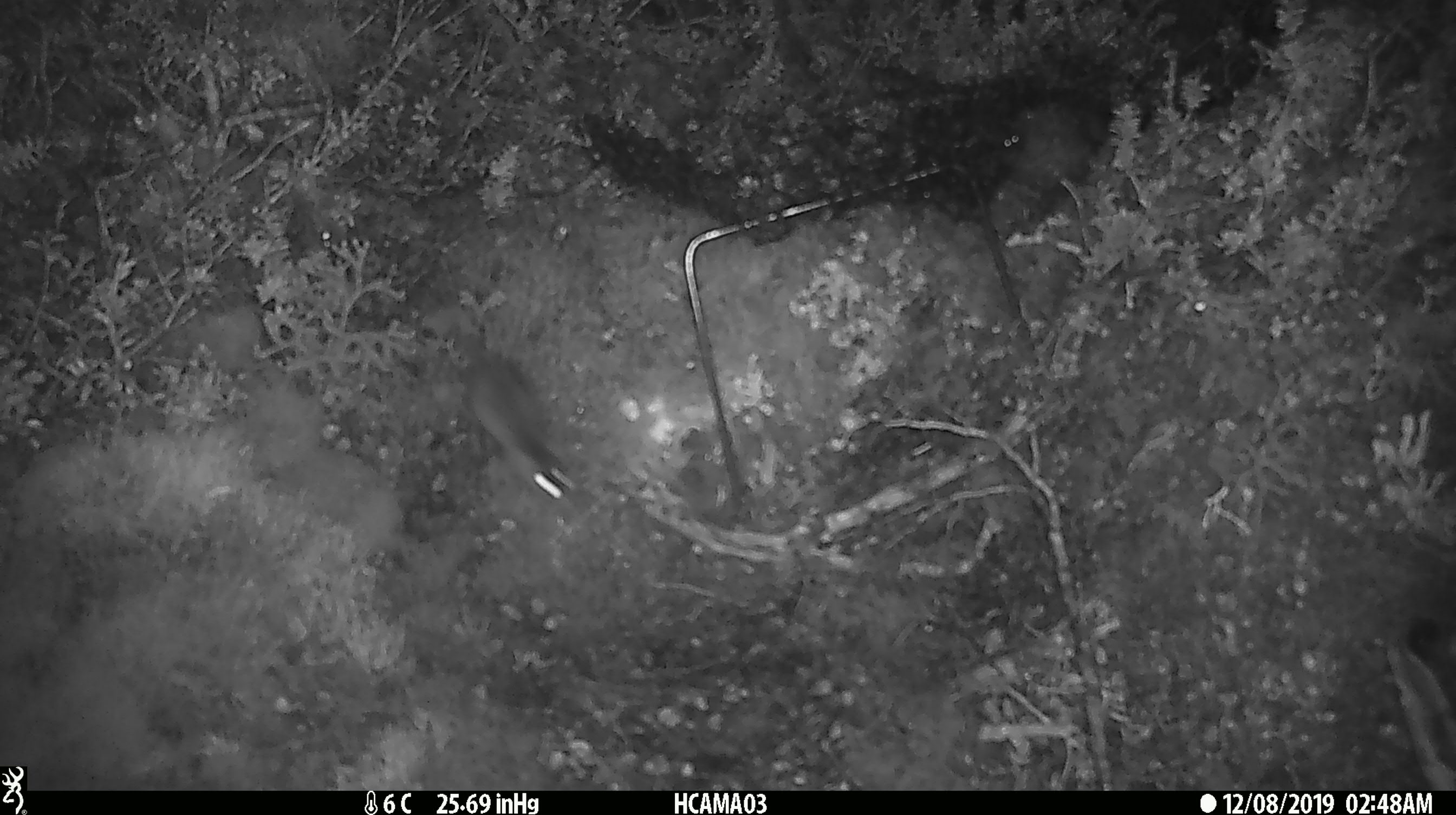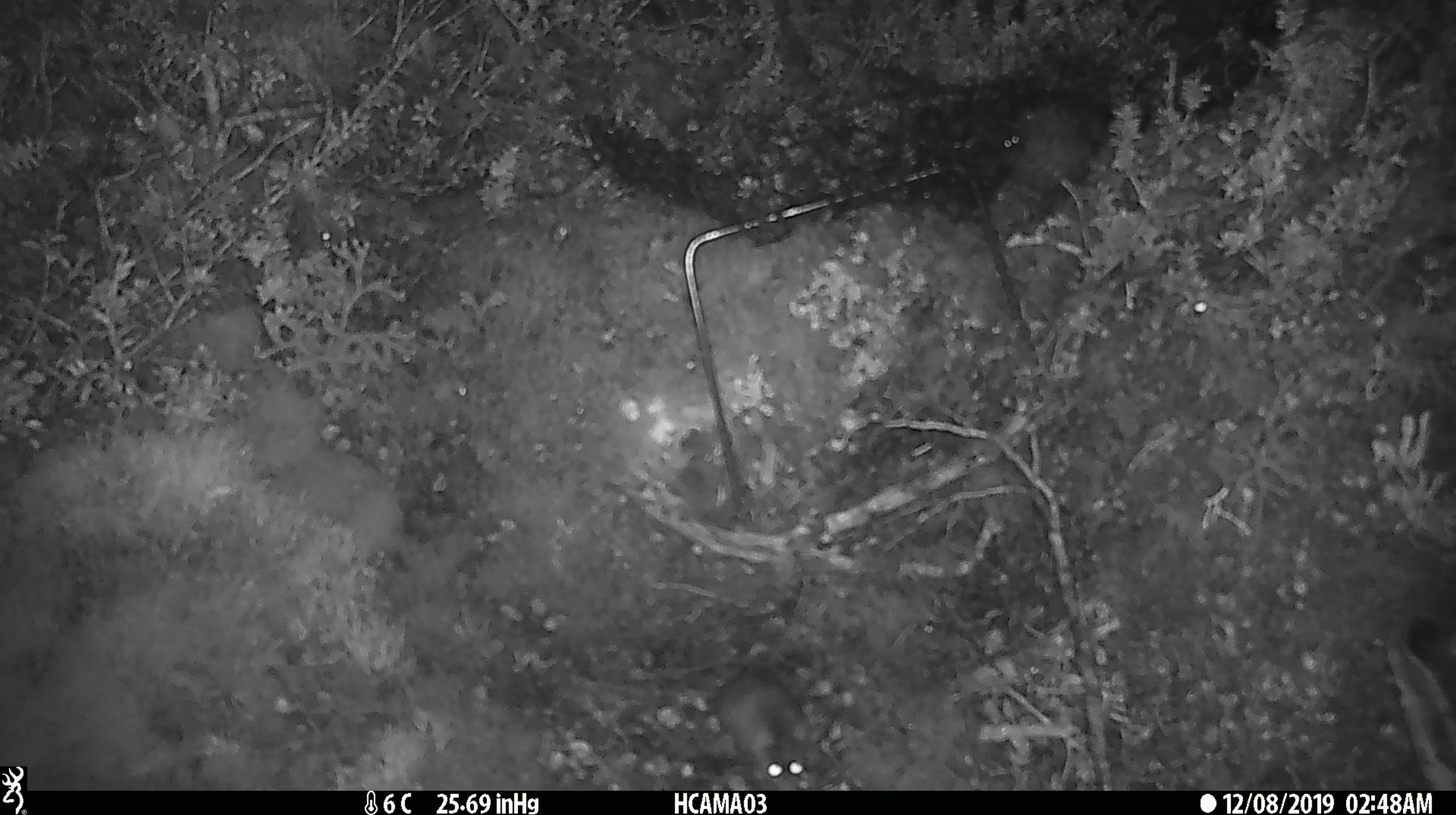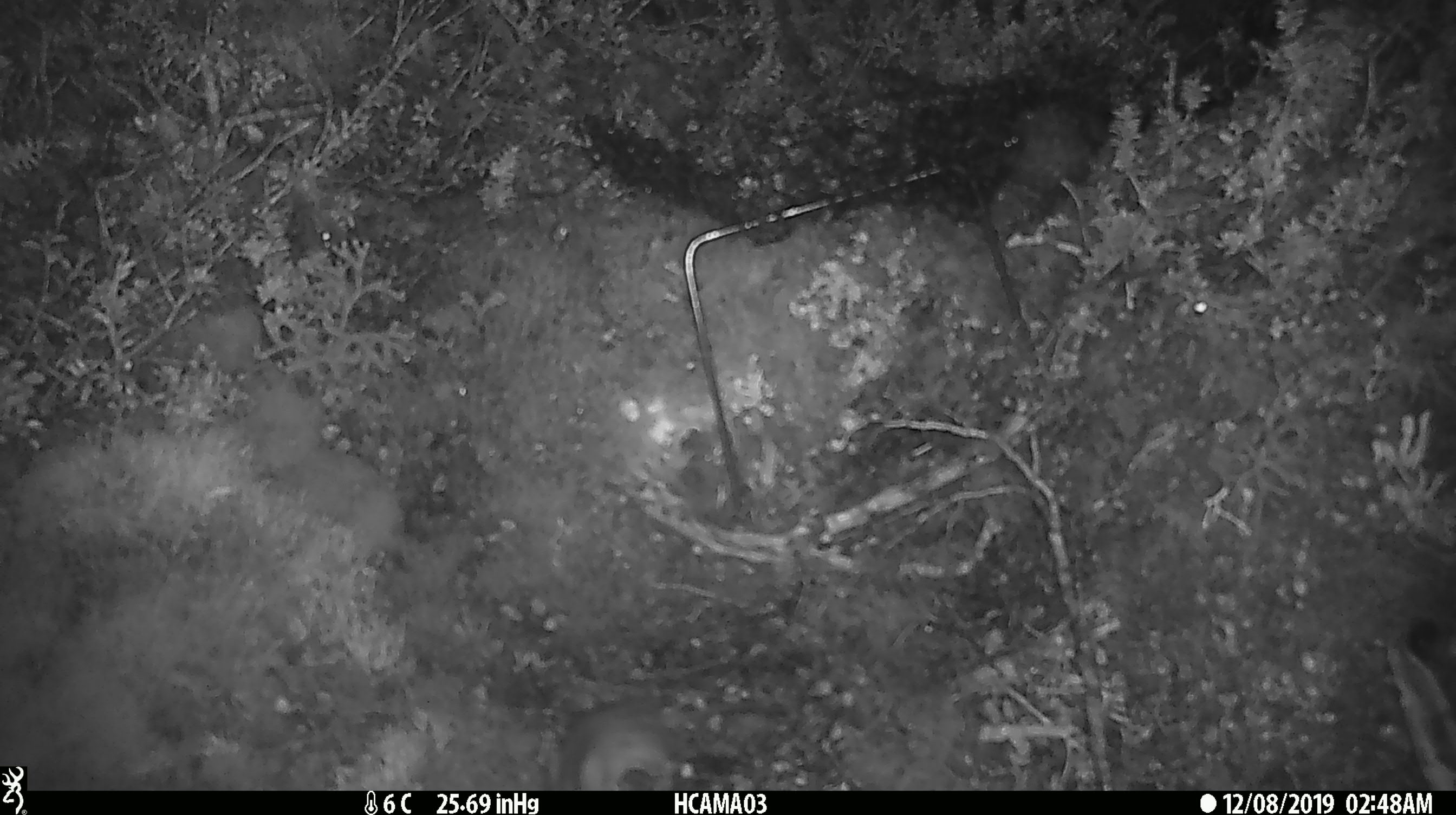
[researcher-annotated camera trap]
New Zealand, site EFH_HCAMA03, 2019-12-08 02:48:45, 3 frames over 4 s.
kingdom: Animalia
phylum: Chordata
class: Mammalia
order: Rodentia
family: Muridae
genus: Mus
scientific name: Mus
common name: mouse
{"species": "mouse (Mus)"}